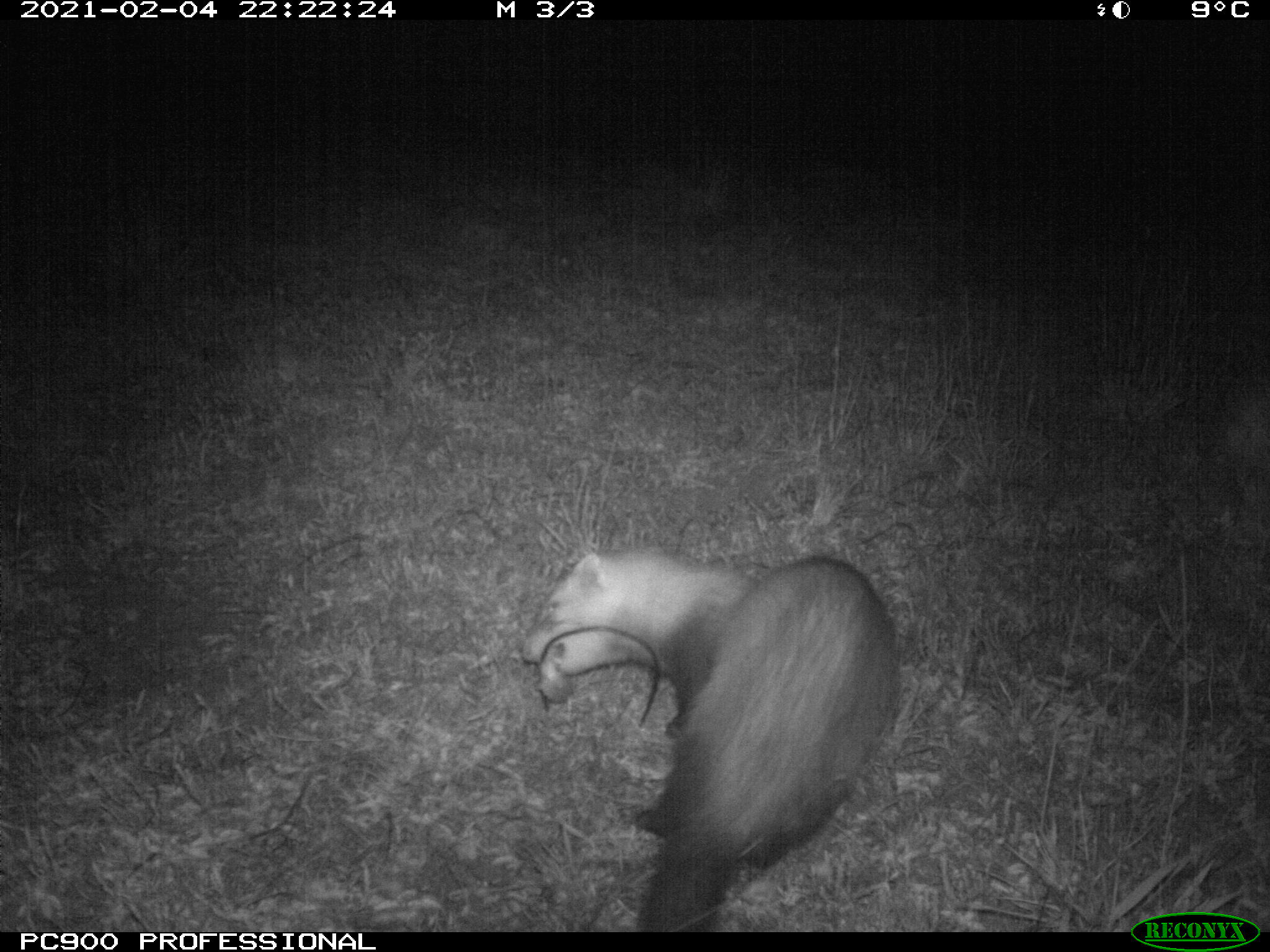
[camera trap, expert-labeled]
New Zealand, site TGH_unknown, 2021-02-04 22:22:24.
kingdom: Animalia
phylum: Chordata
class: Mammalia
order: Carnivora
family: Mustelidae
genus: Mustela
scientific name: Mustela furo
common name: ferret